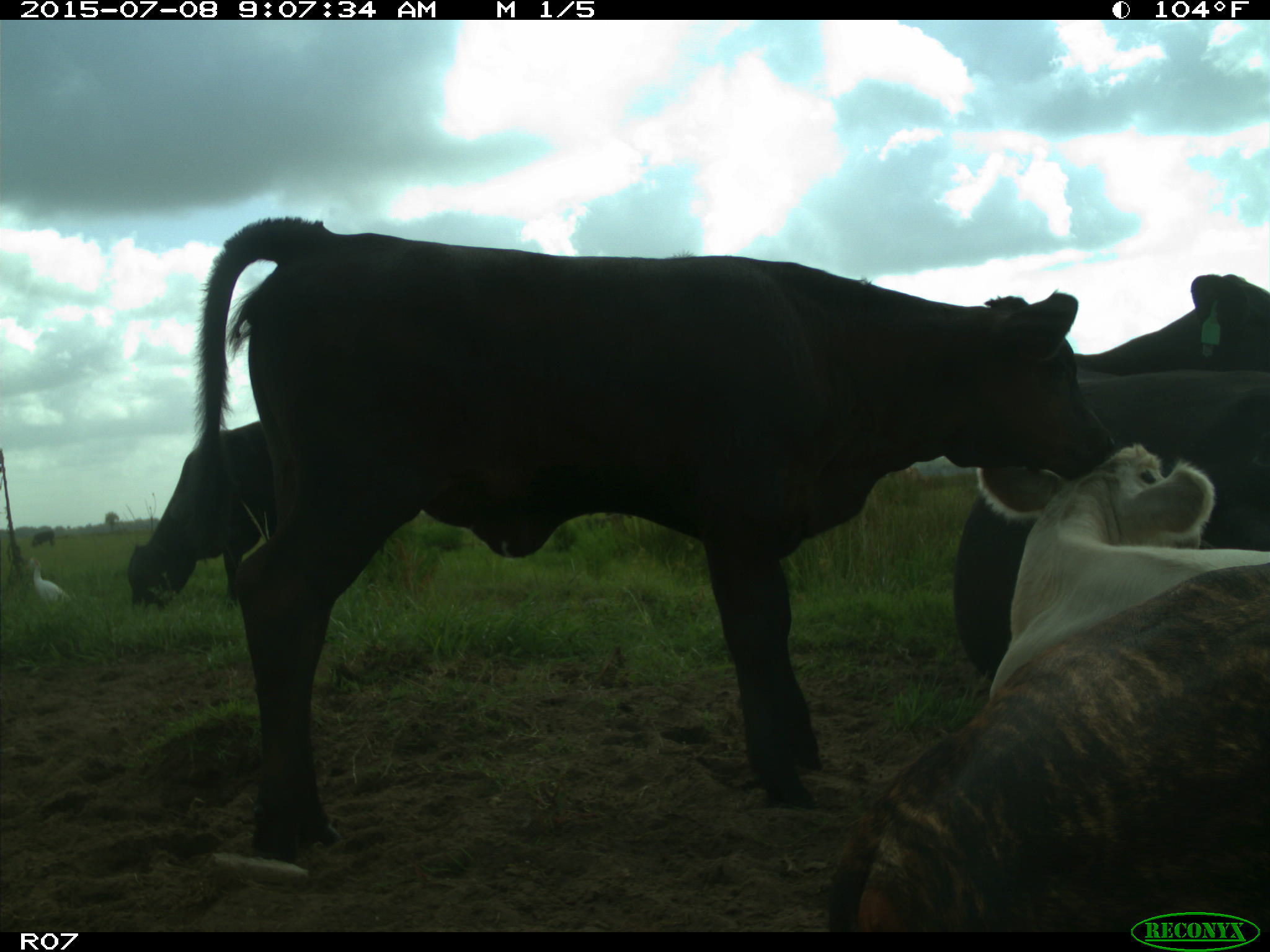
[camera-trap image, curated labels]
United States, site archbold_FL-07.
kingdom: Animalia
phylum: Chordata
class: Mammalia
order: Artiodactyla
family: Bovidae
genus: Bos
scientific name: Bos taurus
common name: domestic cow